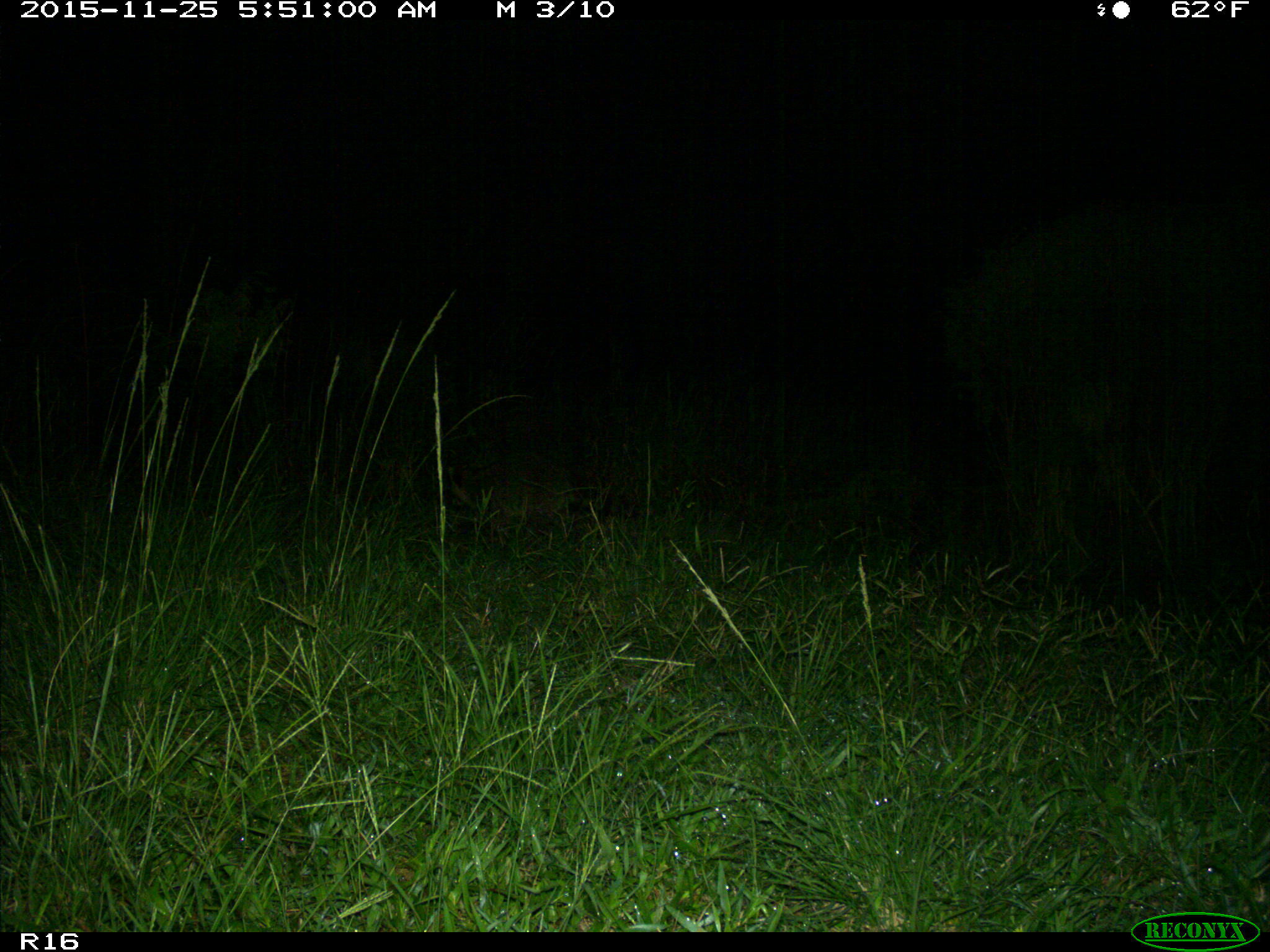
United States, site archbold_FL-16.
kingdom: Animalia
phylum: Chordata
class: Mammalia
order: Carnivora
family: Procyonidae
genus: Procyon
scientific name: Procyon lotor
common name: common raccoon